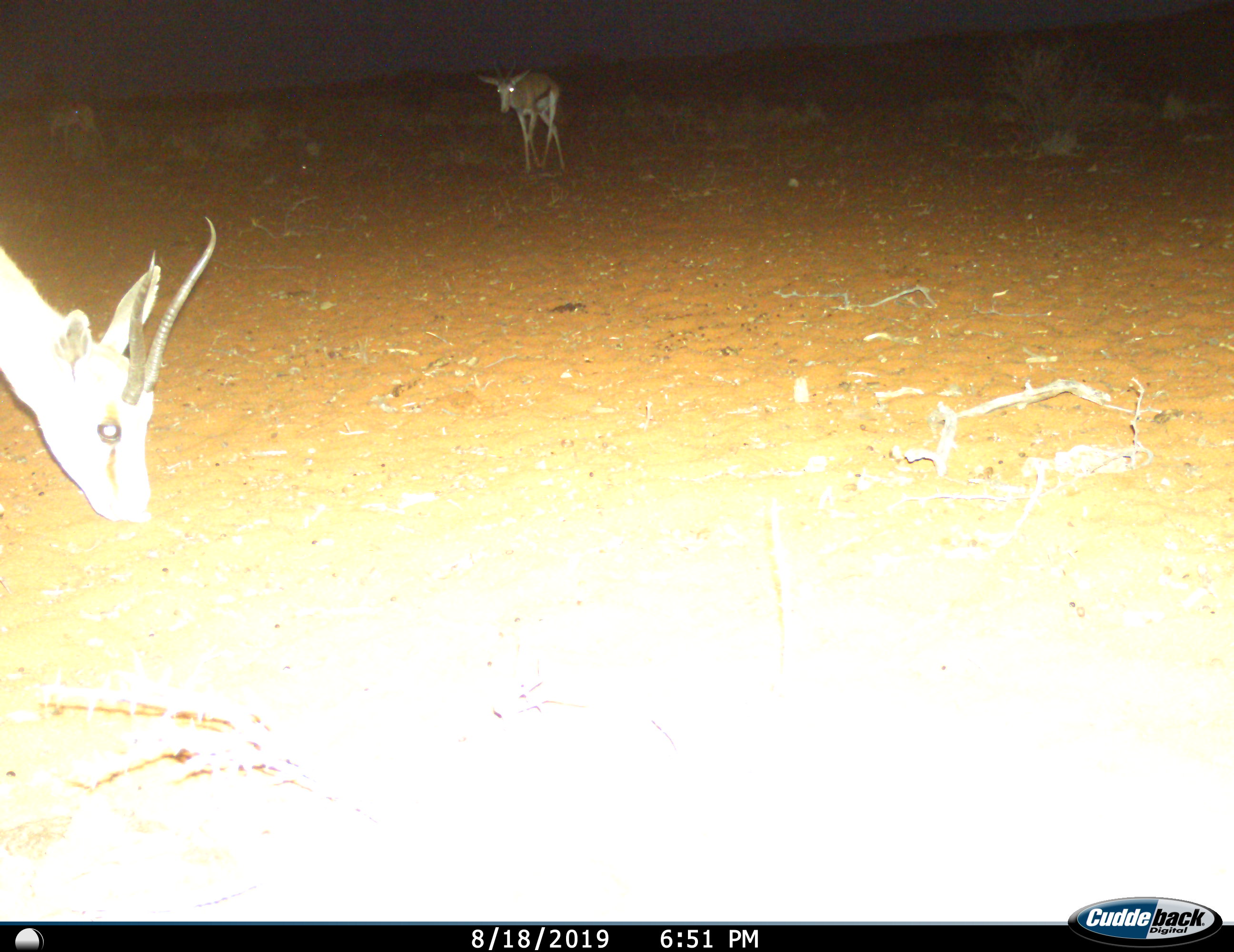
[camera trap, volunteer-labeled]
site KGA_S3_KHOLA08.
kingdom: Animalia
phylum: Chordata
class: Mammalia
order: Artiodactyla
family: Bovidae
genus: Antidorcas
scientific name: Antidorcas marsupialis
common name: springbok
Springbok (Antidorcas marsupialis), count 2. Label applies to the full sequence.